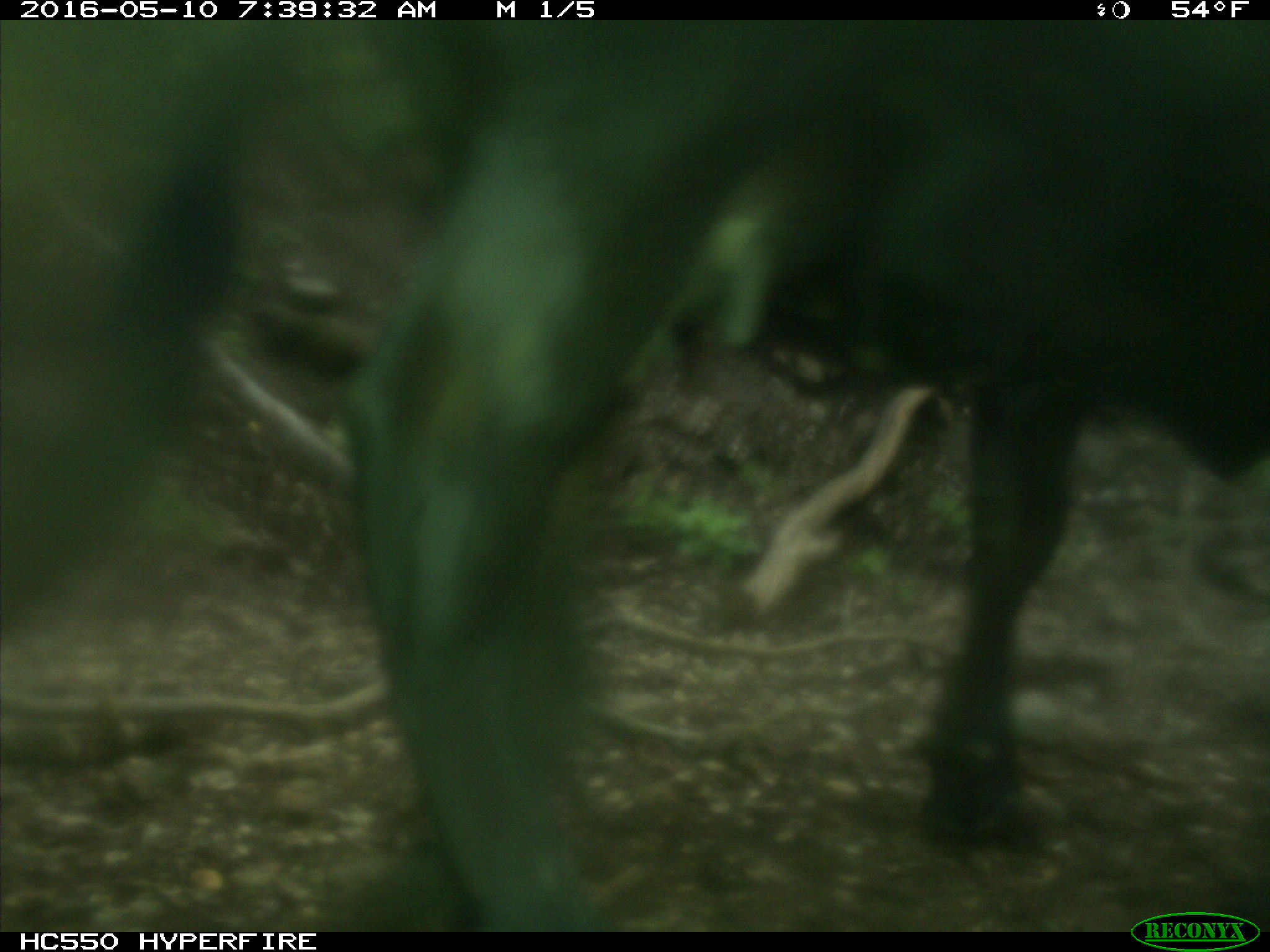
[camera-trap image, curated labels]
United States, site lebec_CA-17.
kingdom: Animalia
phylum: Chordata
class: Mammalia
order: Artiodactyla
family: Bovidae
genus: Bos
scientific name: Bos taurus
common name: domestic cow